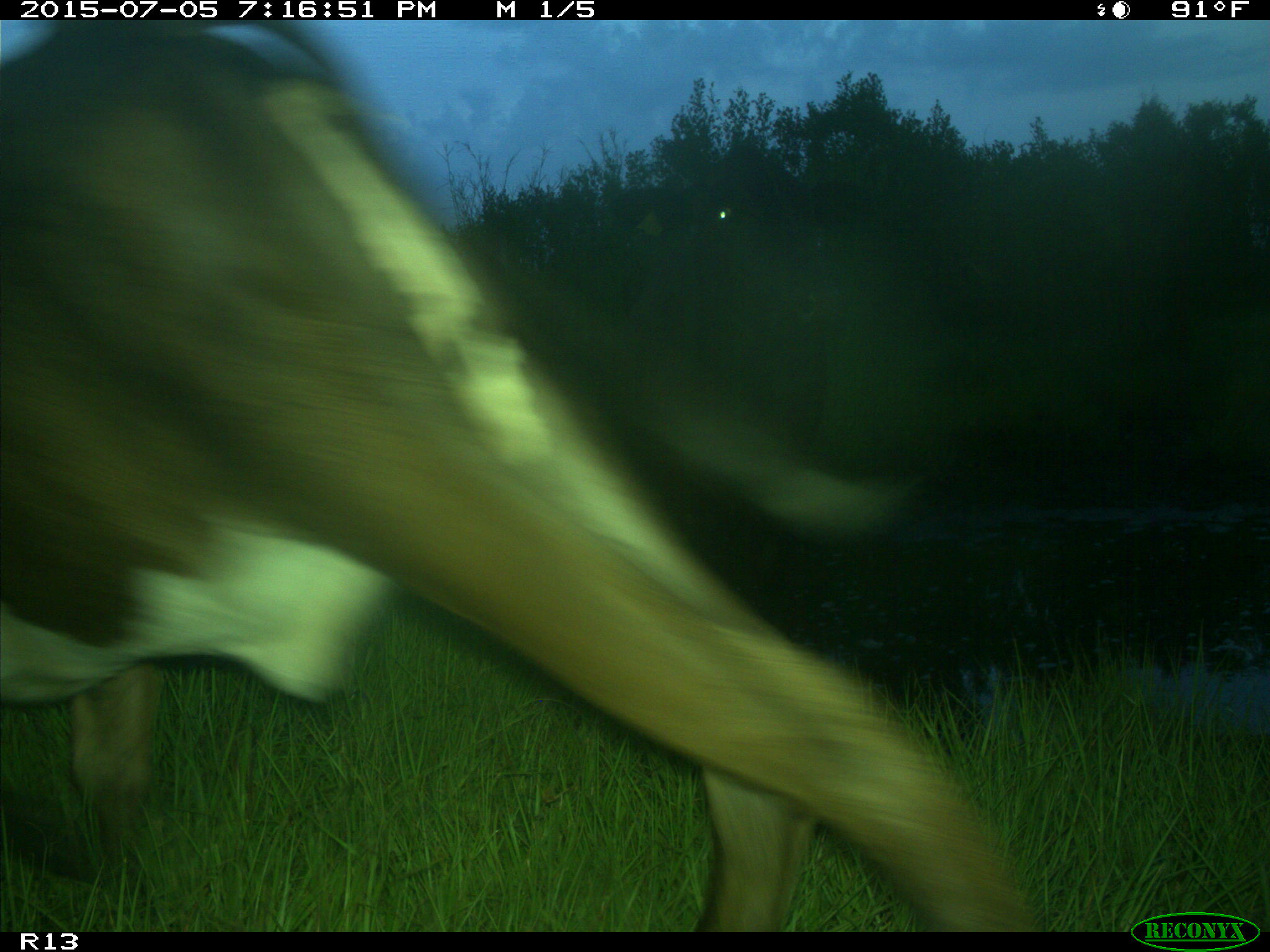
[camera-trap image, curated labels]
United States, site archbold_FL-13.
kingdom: Animalia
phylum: Chordata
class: Mammalia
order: Artiodactyla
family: Bovidae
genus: Bos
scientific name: Bos taurus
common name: domestic cow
Bos taurus (domestic cow).